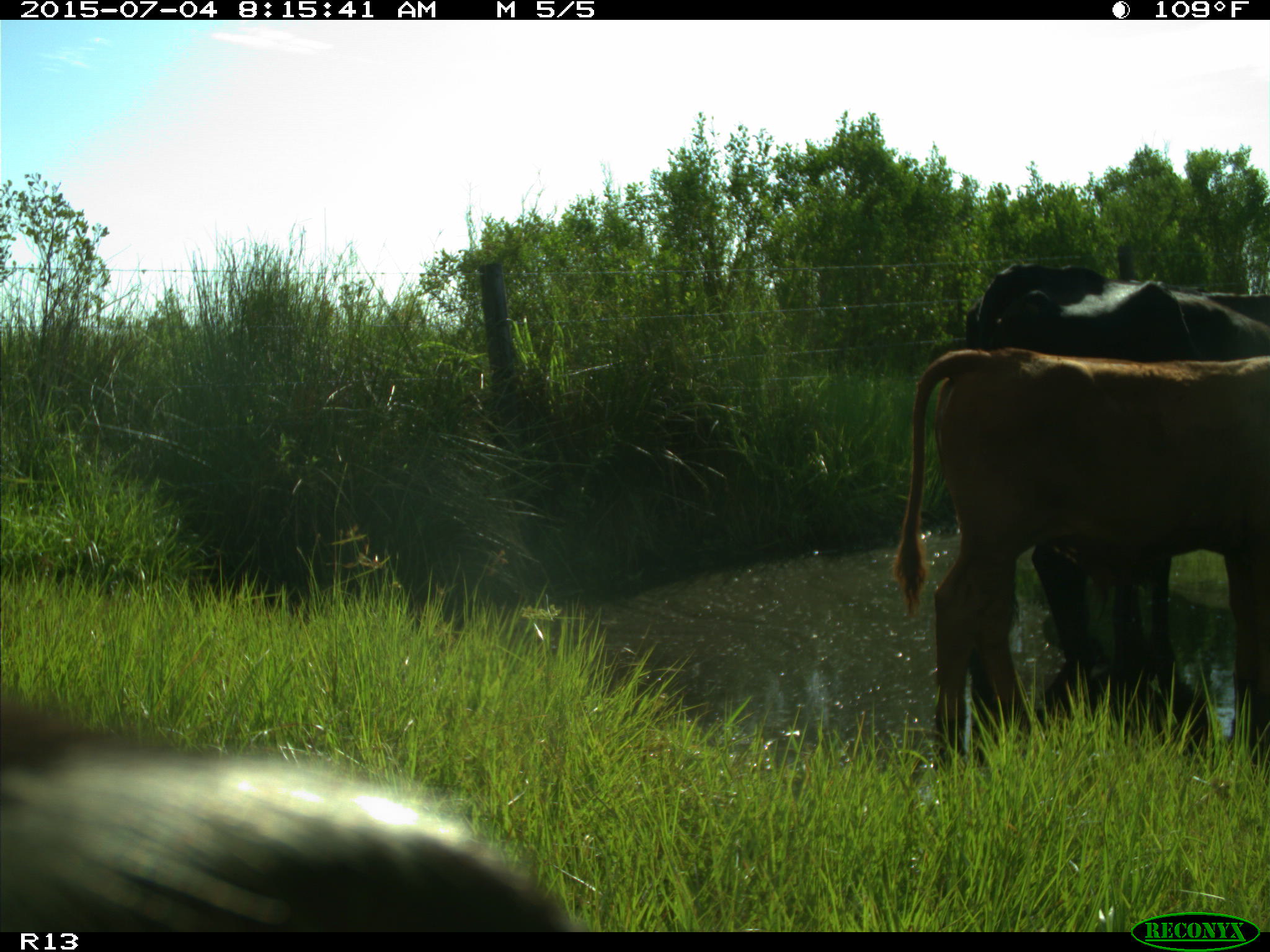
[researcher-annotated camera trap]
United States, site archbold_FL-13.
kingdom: Animalia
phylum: Chordata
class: Mammalia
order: Artiodactyla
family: Bovidae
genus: Bos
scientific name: Bos taurus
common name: domestic cow